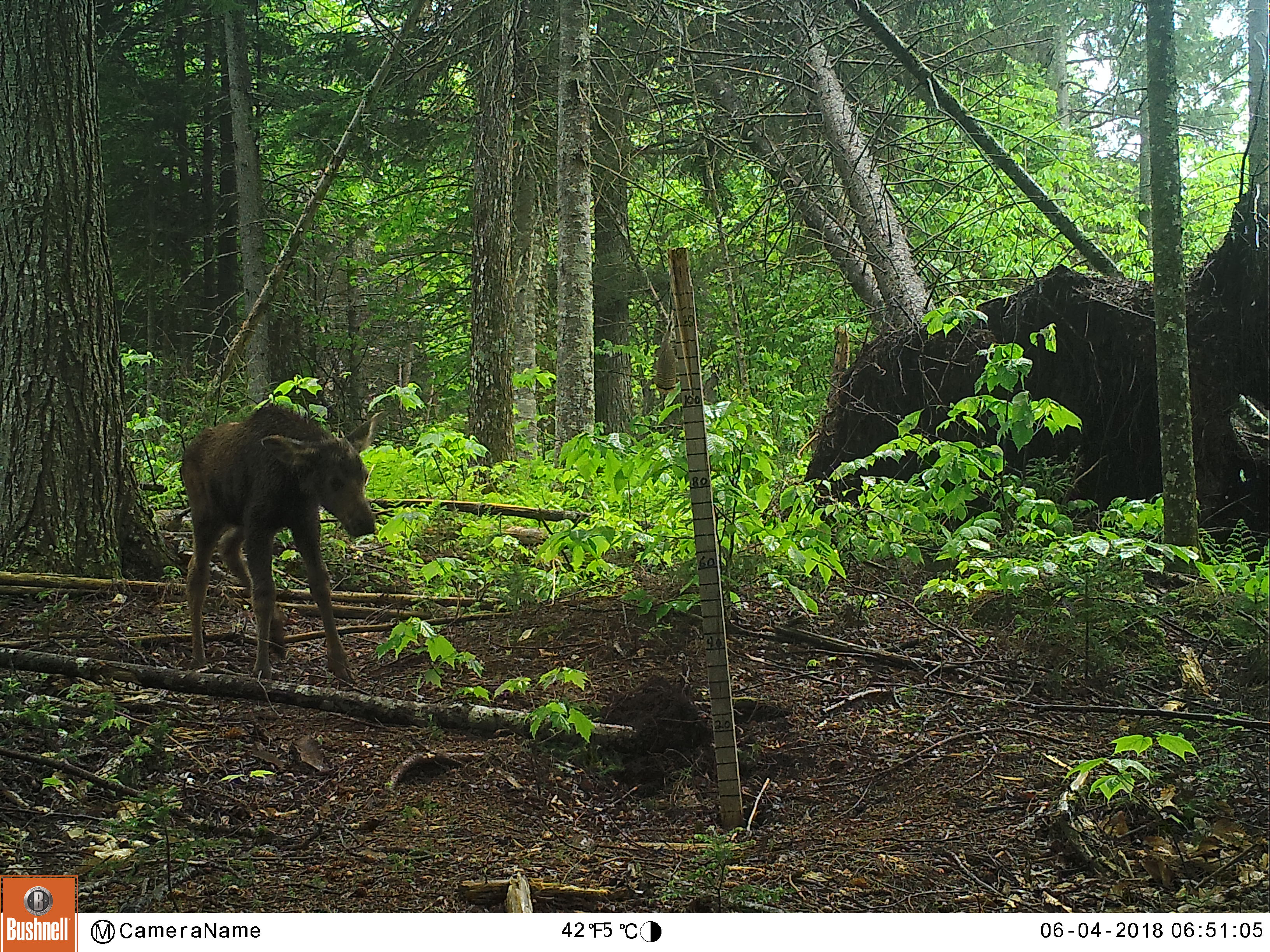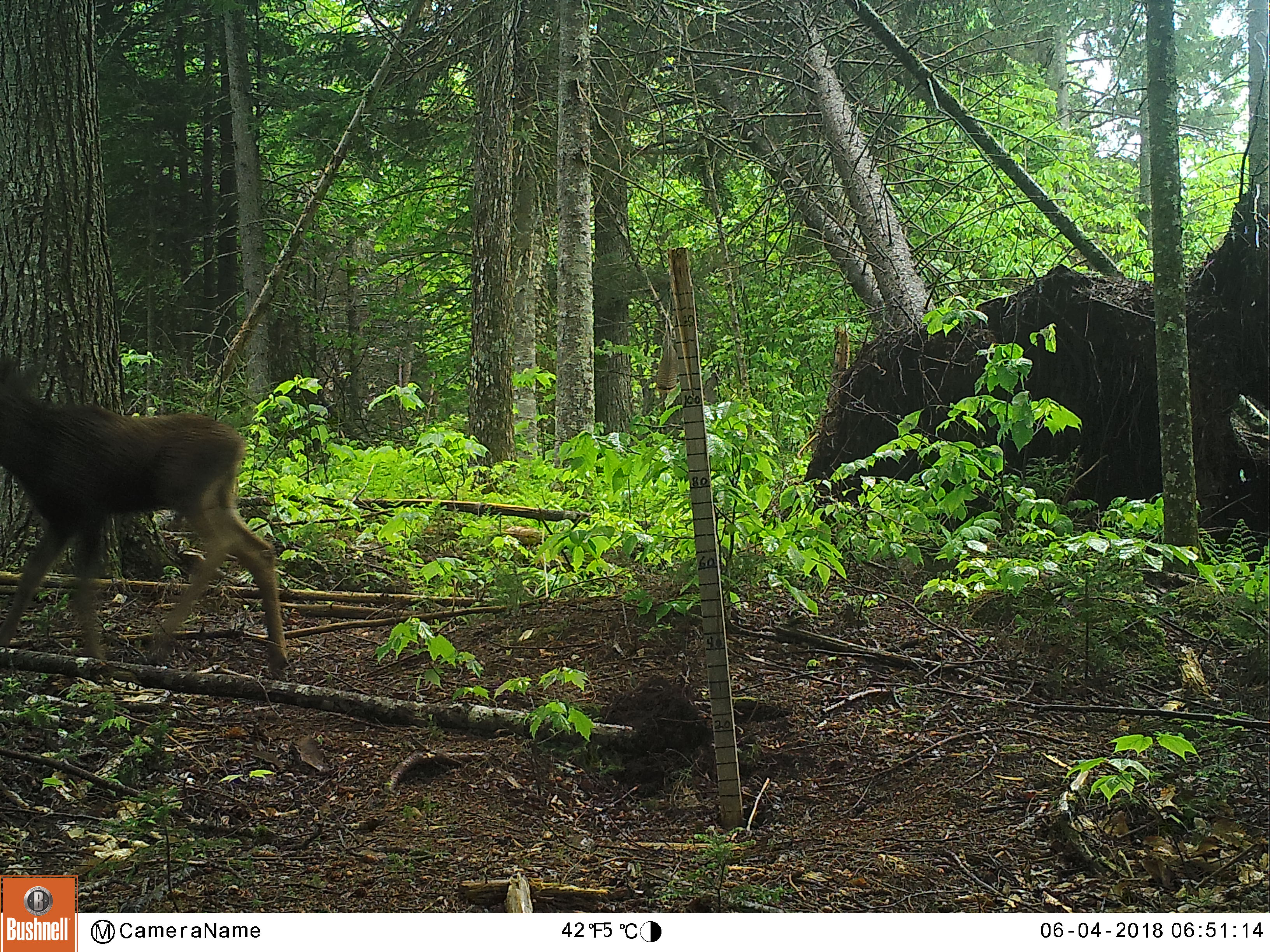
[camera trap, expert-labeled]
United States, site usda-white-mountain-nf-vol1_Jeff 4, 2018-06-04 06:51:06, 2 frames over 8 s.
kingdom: Animalia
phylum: Chordata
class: Mammalia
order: Artiodactyla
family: Cervidae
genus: Alces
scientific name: Alces alces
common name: moose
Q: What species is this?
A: Moose (Alces alces).